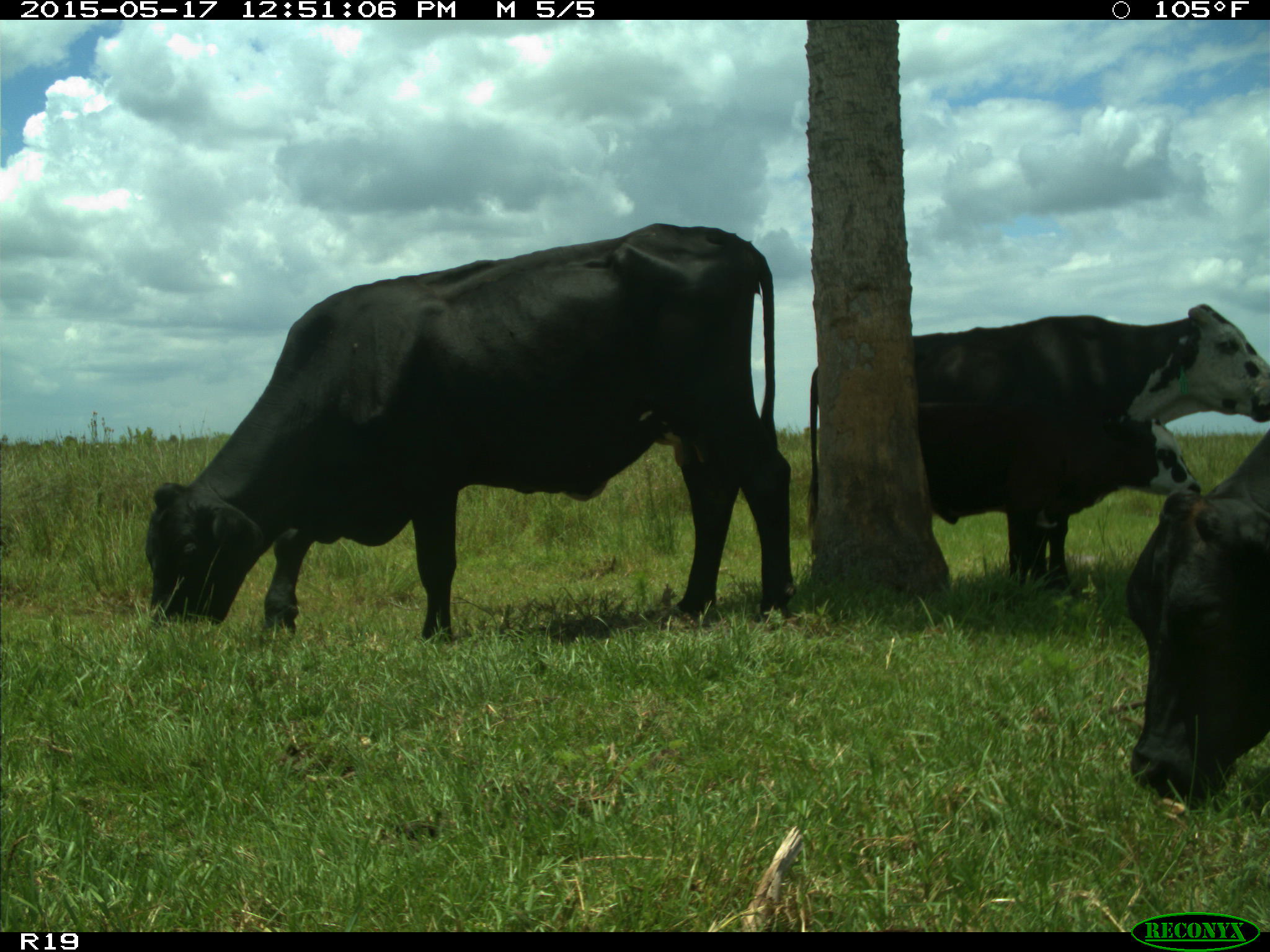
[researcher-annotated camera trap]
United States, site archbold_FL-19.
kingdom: Animalia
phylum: Chordata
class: Mammalia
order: Artiodactyla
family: Bovidae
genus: Bos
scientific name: Bos taurus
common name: domestic cow